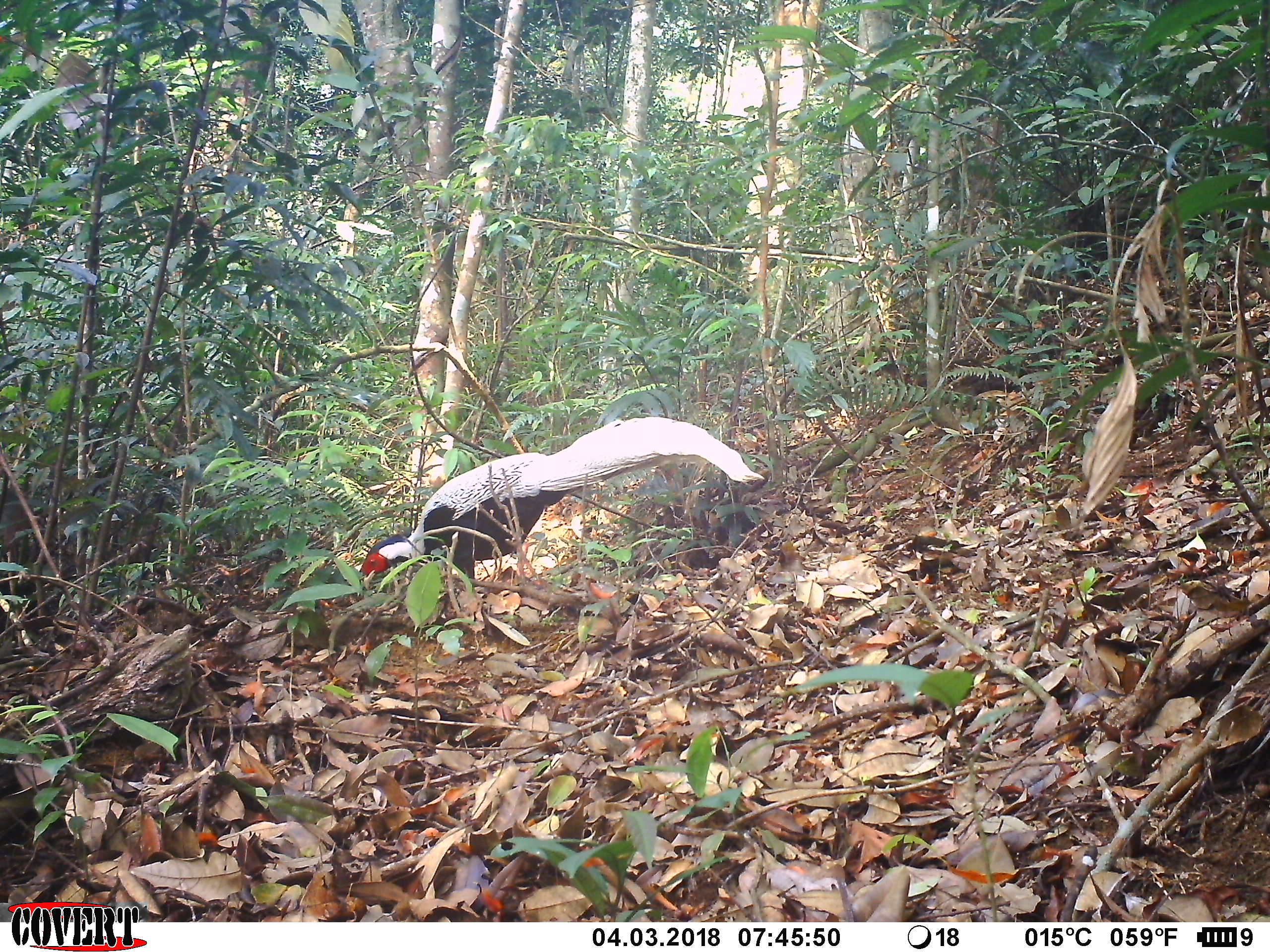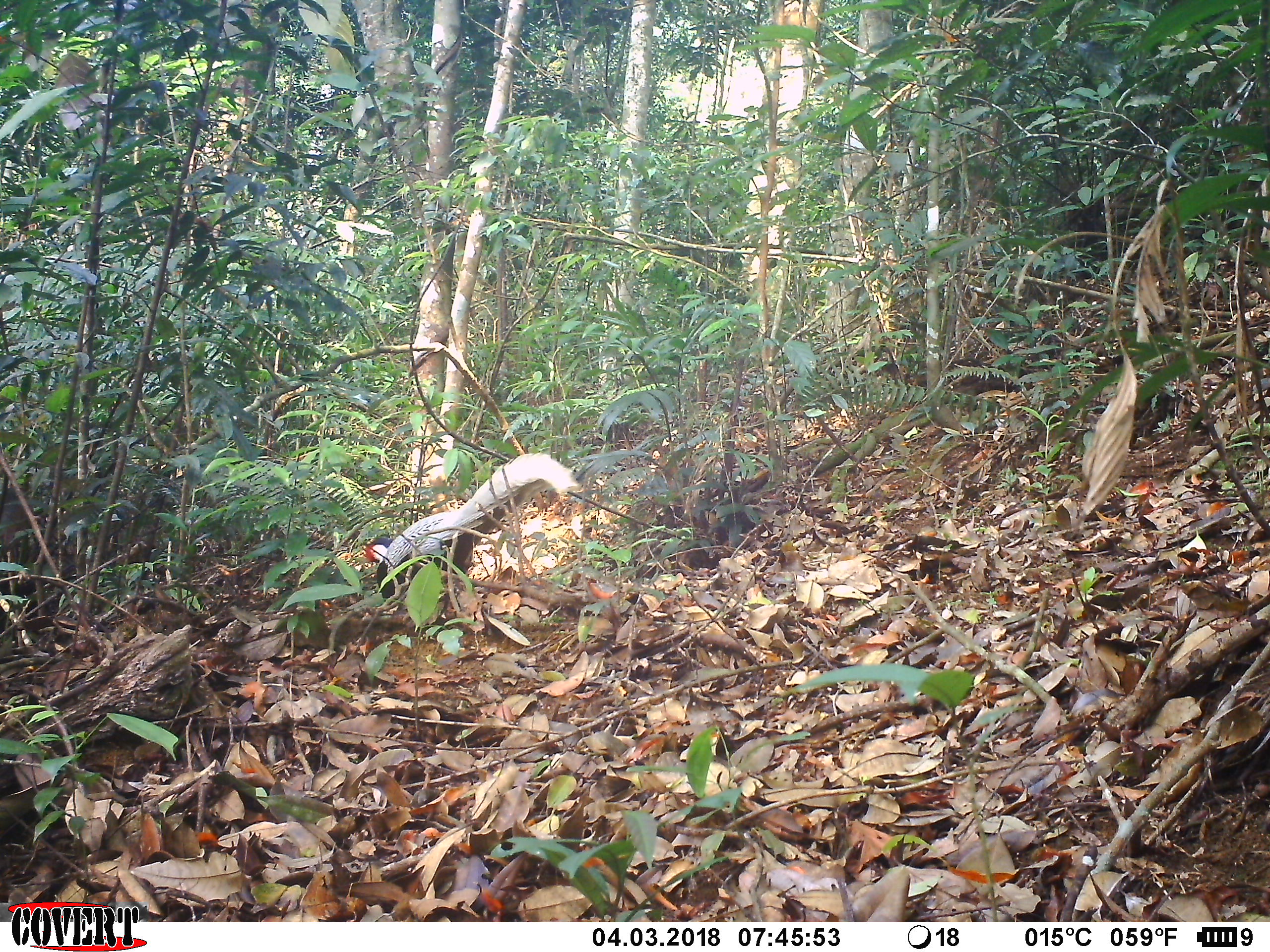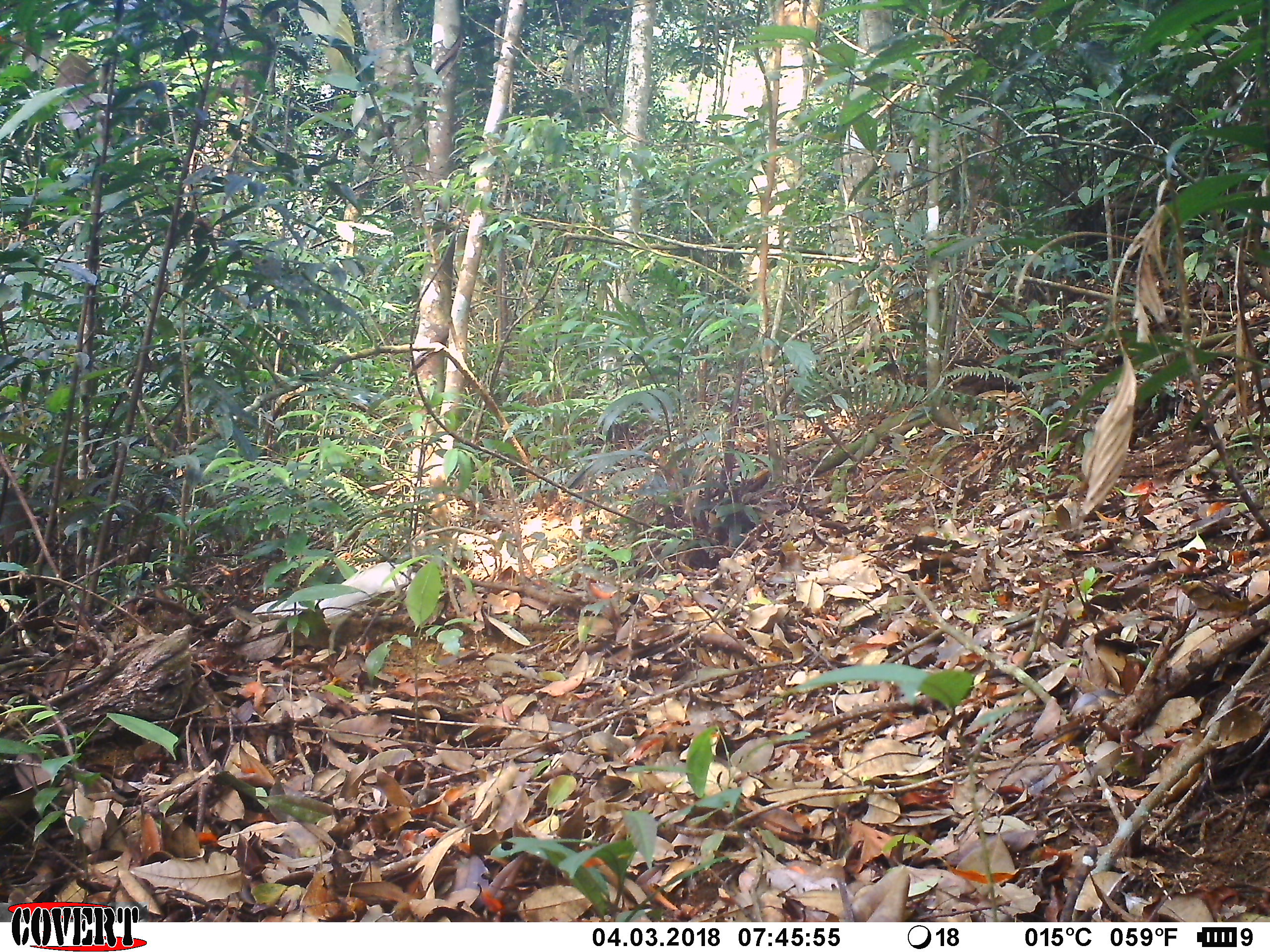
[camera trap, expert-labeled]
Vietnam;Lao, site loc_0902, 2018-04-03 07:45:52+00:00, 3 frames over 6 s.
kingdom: Animalia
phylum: Chordata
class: Aves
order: Galliformes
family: Phasianidae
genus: Lophura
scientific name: Lophura nycthemera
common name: silver pheasant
Silver pheasant (Lophura nycthemera). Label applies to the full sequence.